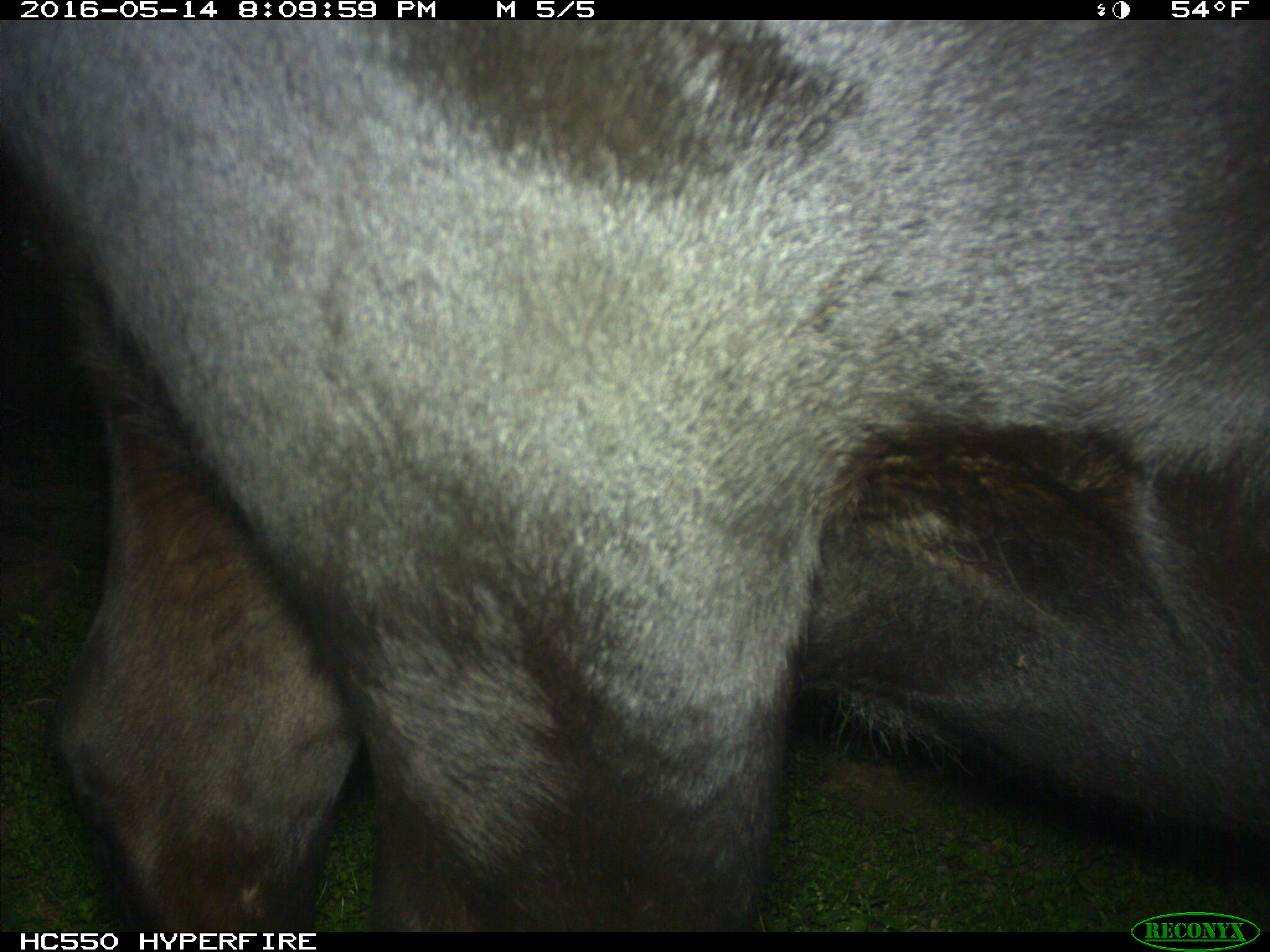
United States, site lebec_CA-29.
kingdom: Animalia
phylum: Chordata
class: Mammalia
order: Artiodactyla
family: Bovidae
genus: Bos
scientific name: Bos taurus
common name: domestic cow